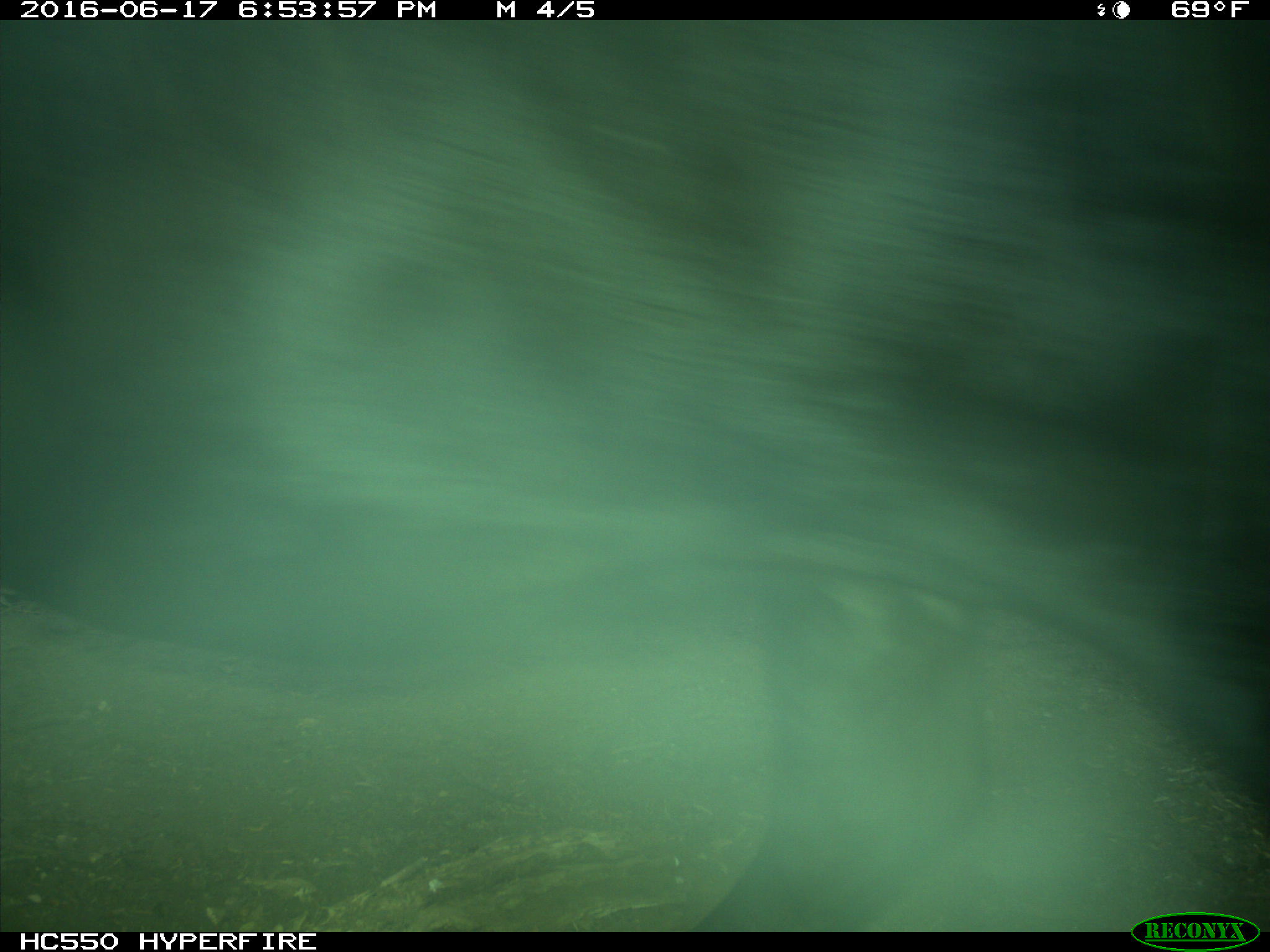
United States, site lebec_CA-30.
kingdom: Animalia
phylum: Chordata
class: Mammalia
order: Artiodactyla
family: Bovidae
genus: Bos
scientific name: Bos taurus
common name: domestic cow